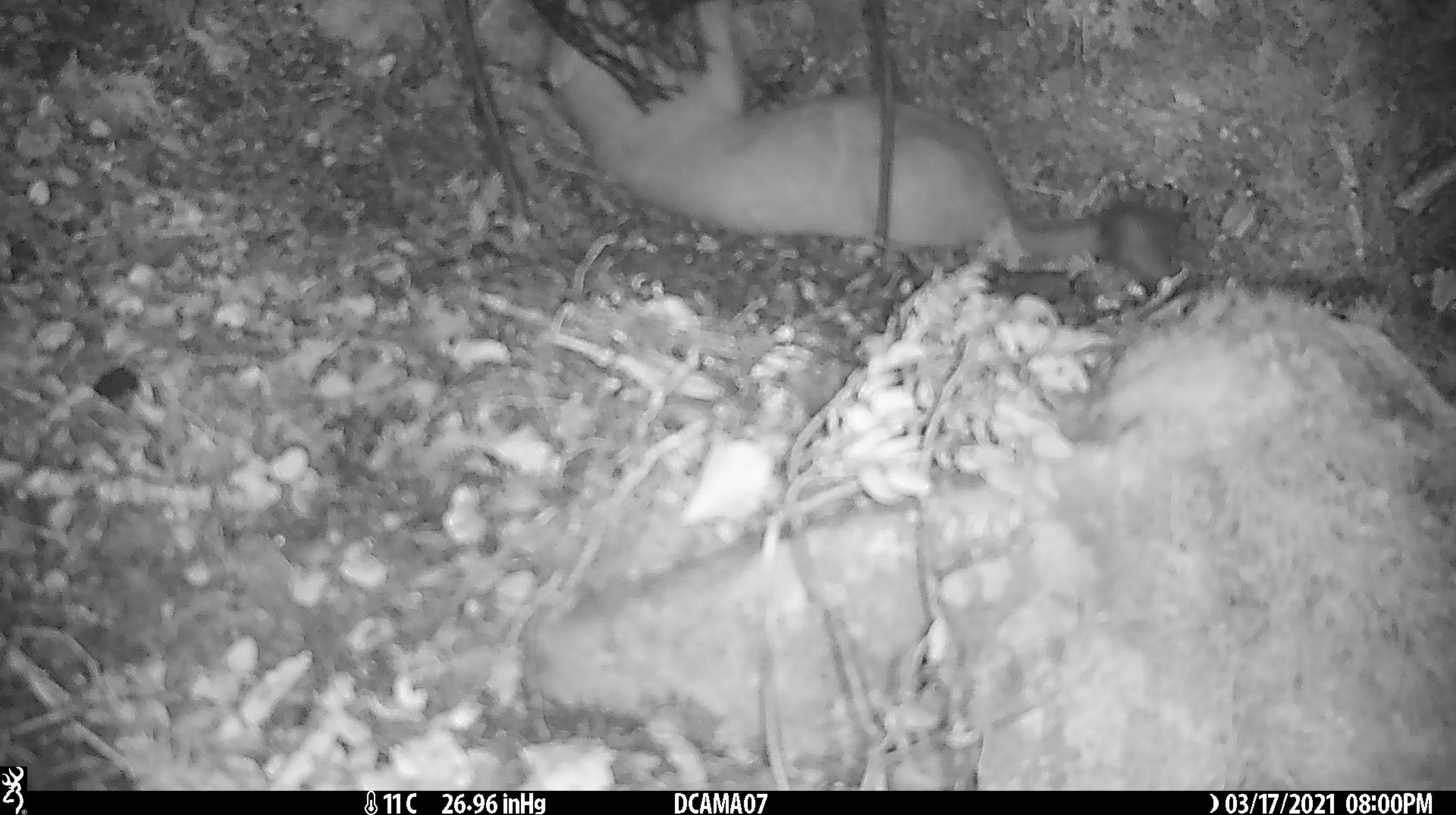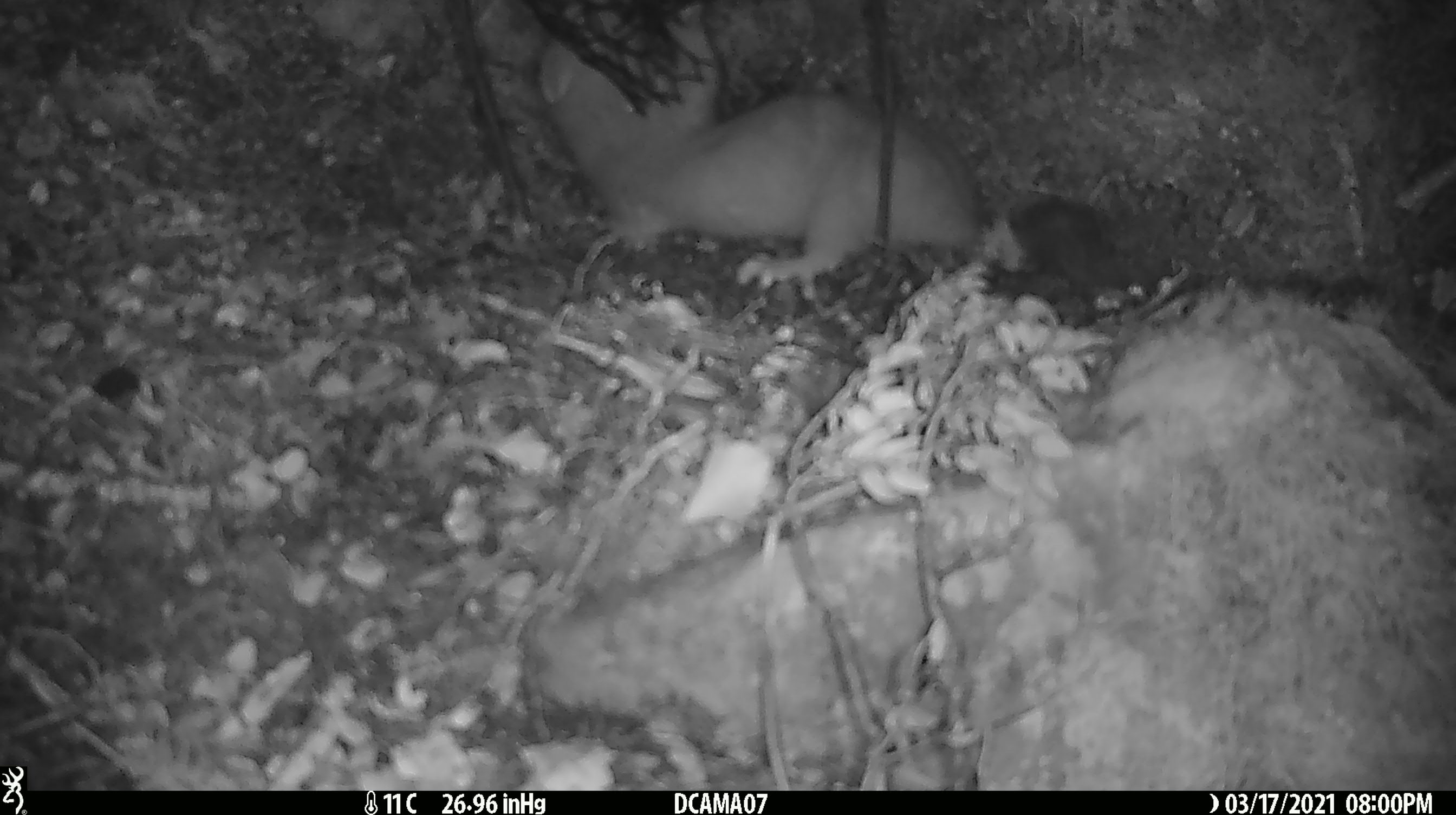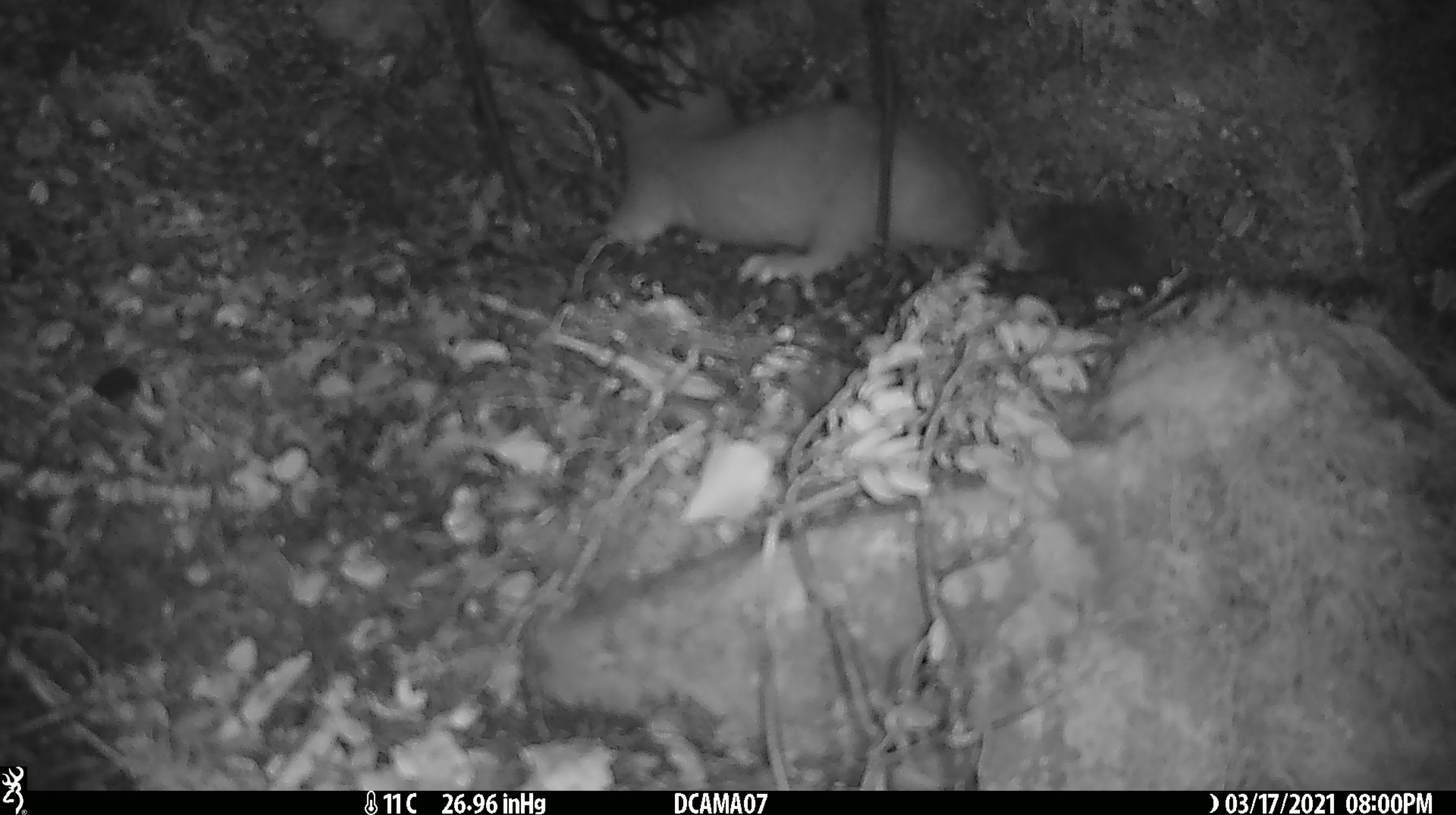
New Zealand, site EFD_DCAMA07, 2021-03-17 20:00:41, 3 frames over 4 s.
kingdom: Animalia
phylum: Chordata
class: Mammalia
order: Carnivora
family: Mustelidae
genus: Mustela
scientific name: Mustela erminea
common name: stoat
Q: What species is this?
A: Stoat (Mustela erminea).